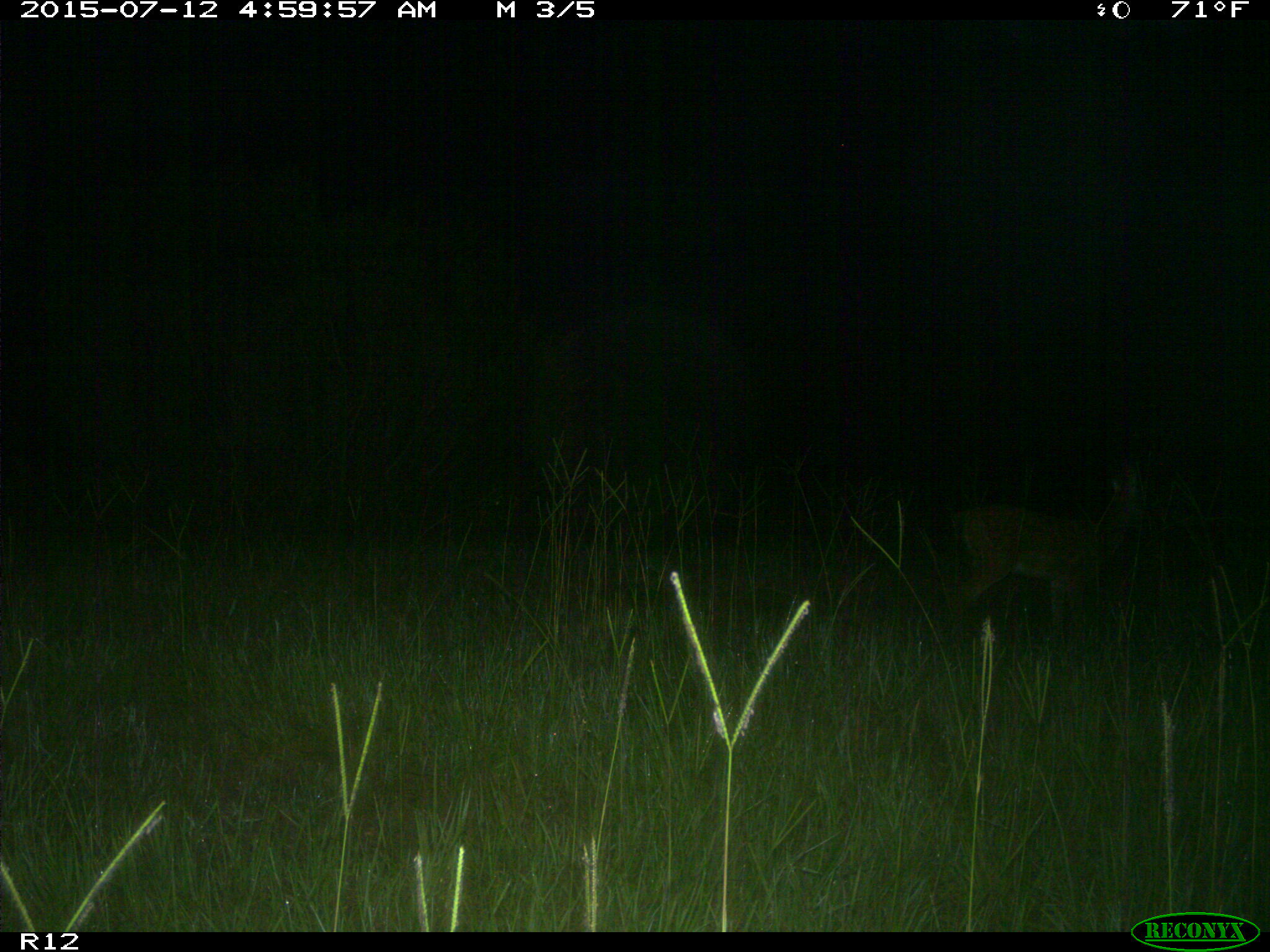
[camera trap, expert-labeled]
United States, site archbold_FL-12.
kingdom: Animalia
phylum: Chordata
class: Mammalia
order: Artiodactyla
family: Cervidae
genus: Odocoileus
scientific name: Odocoileus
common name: deer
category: unidentified deer